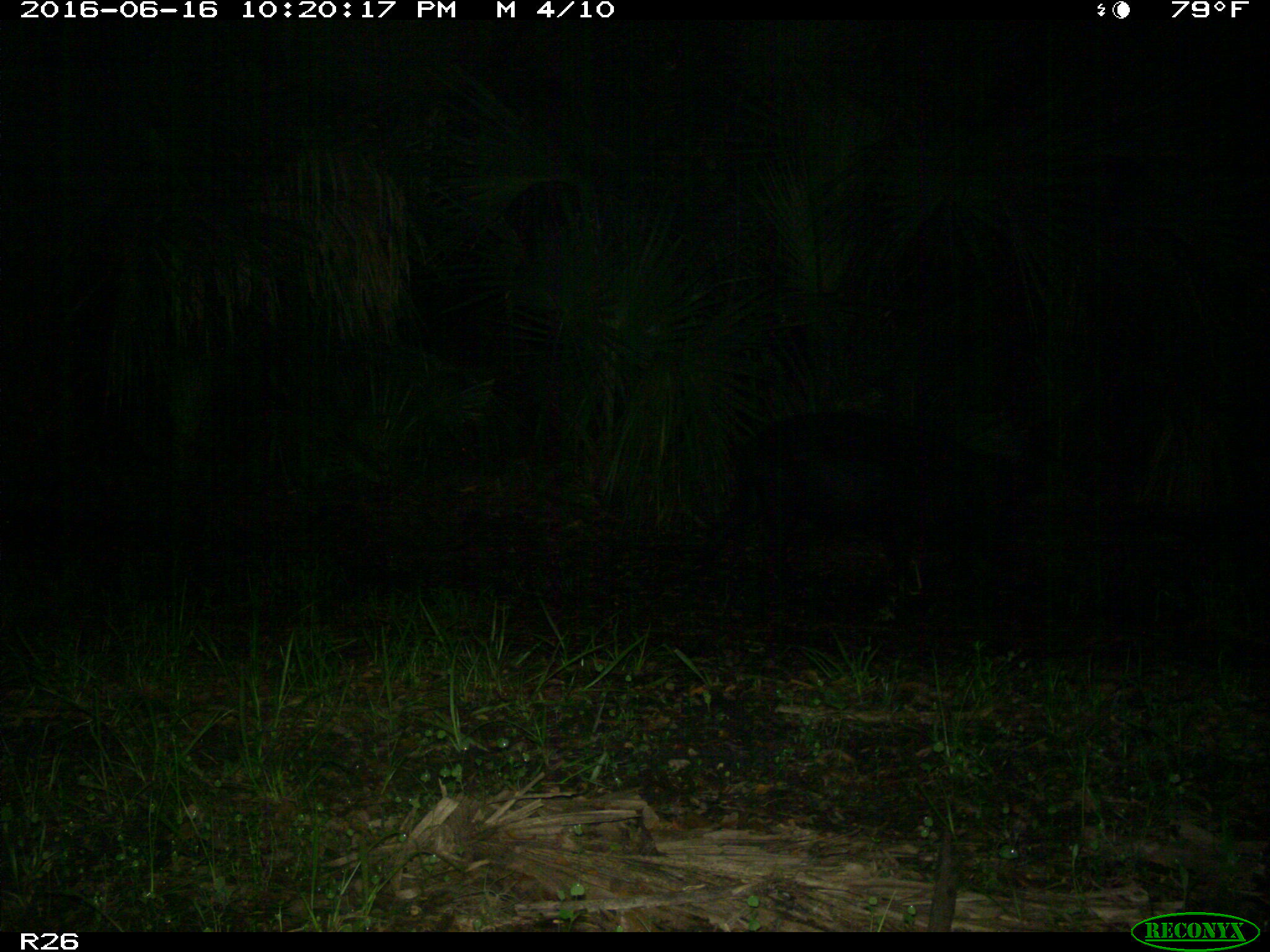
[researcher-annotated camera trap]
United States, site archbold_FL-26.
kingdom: Animalia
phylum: Chordata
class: Mammalia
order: Artiodactyla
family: Suidae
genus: Sus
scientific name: Sus scrofa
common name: wild boar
Sus scrofa (wild boar).